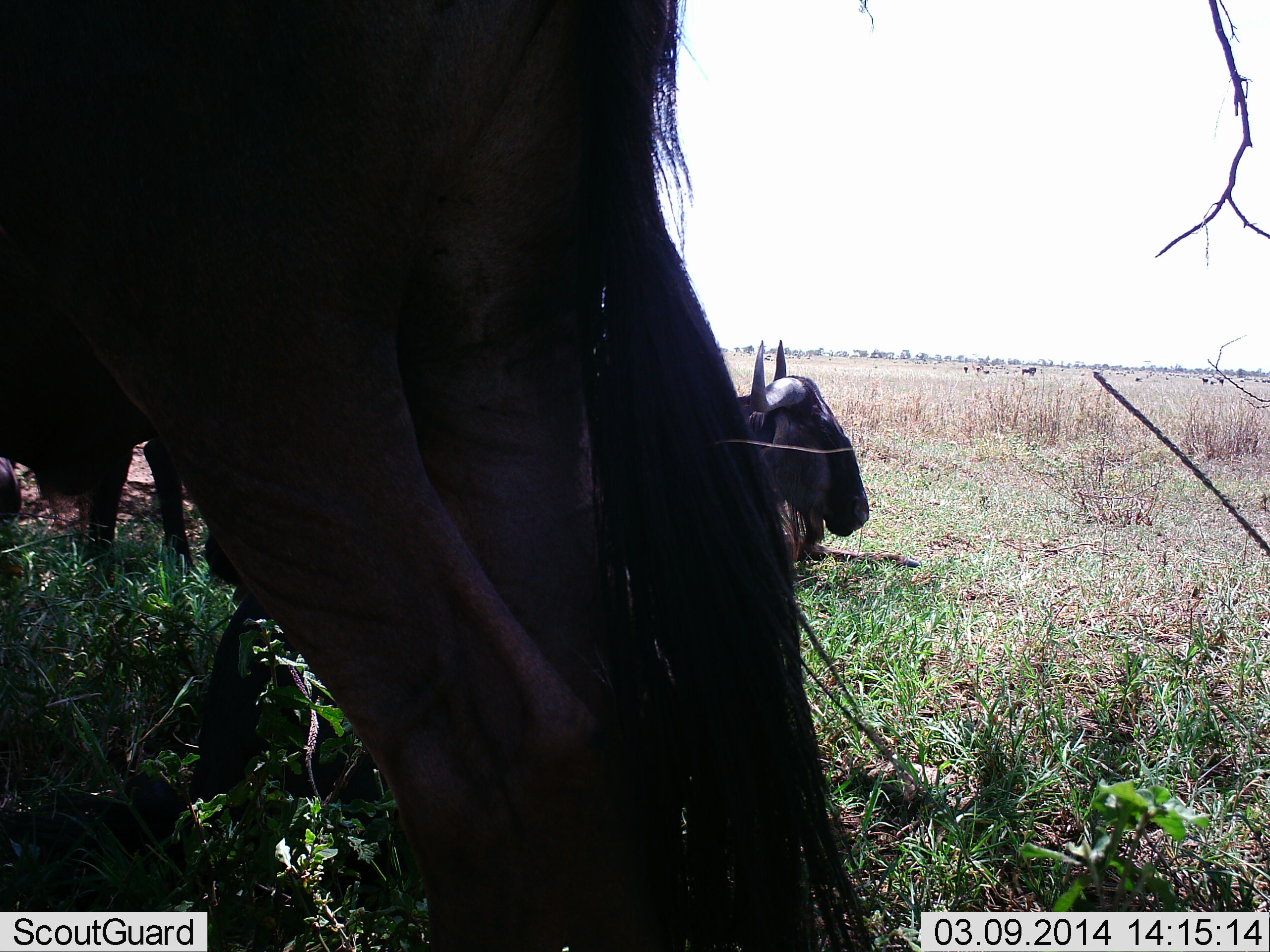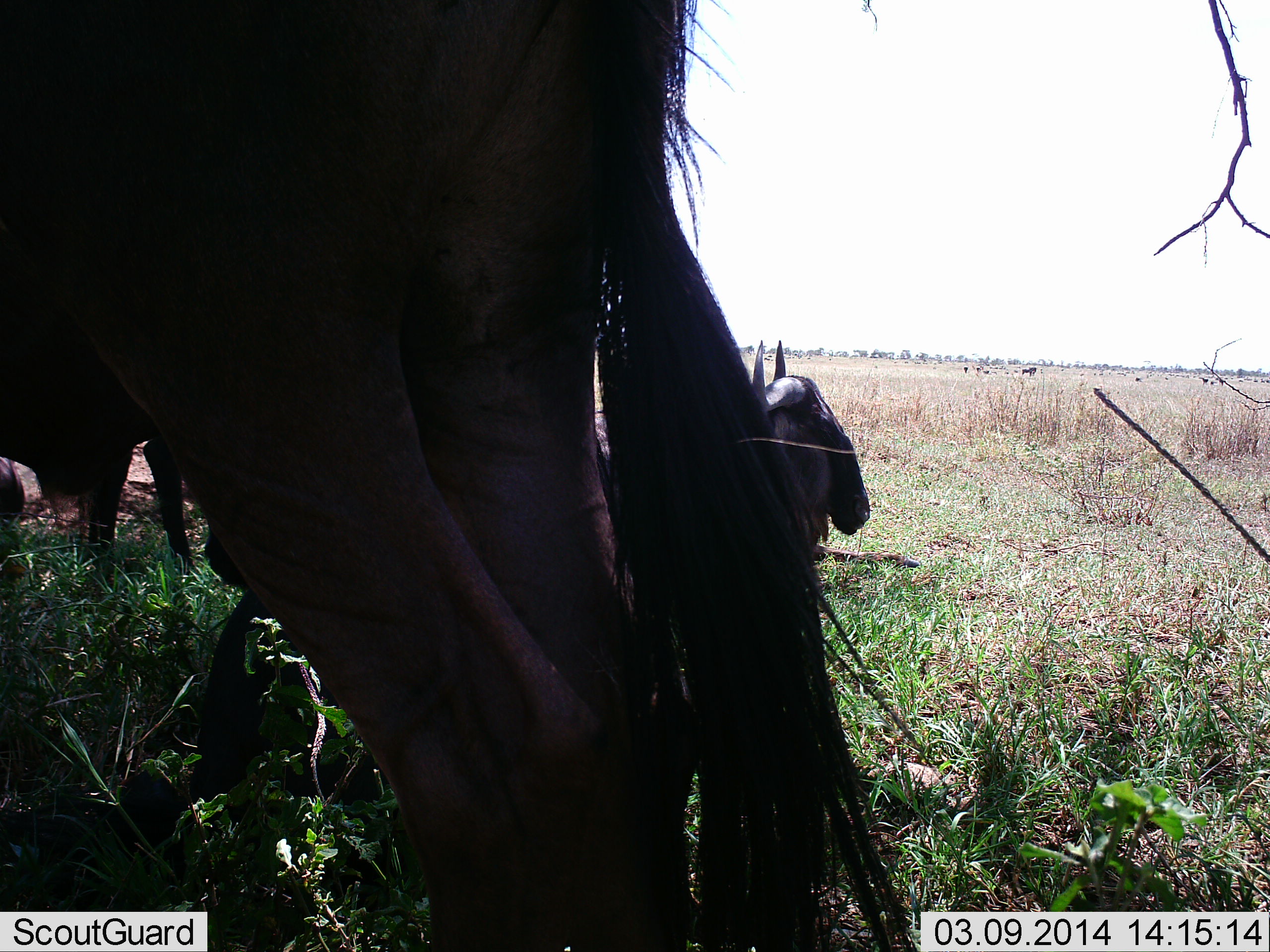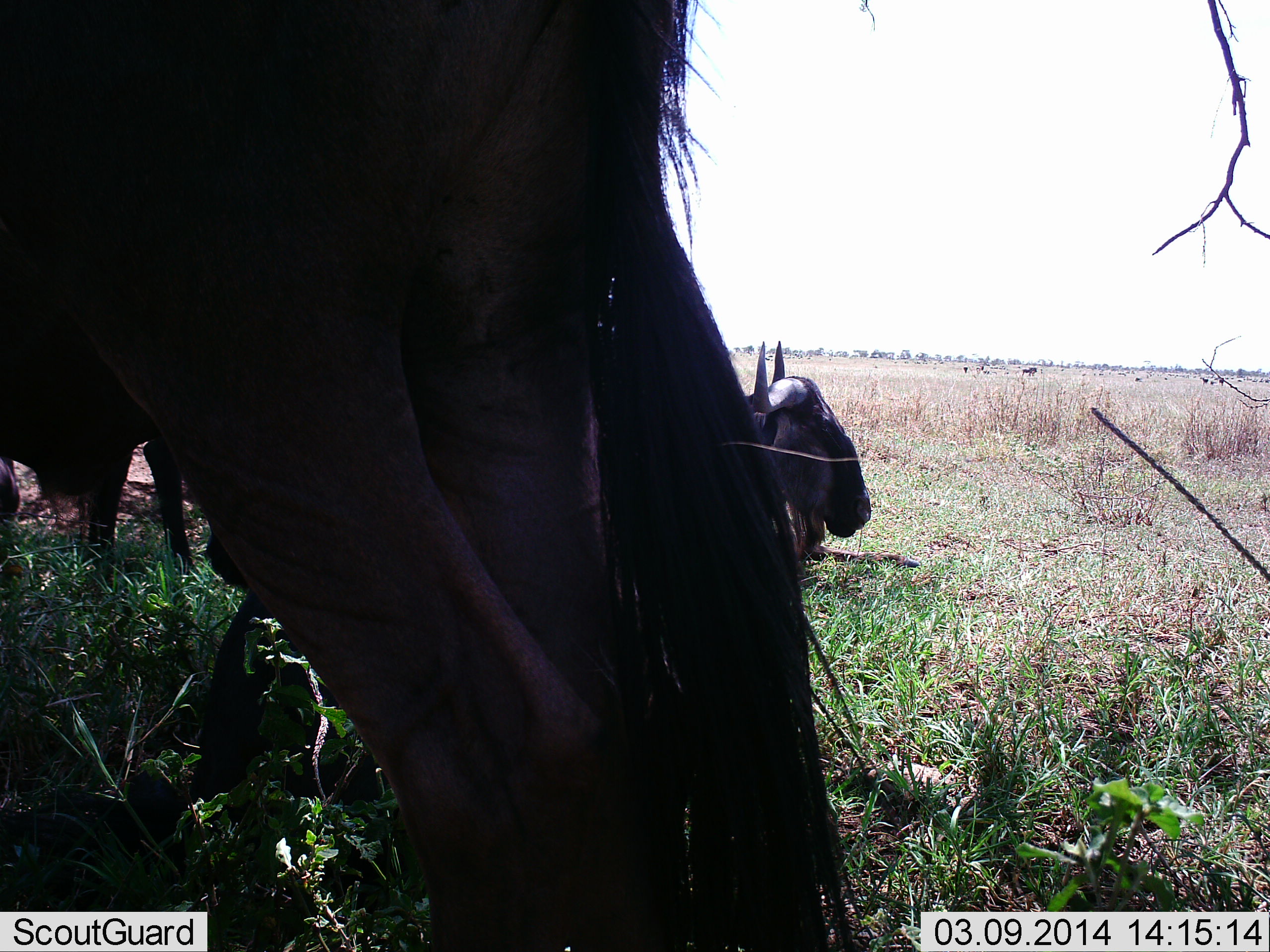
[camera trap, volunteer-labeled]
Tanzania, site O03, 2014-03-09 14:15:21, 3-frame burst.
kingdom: Animalia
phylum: Chordata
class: Mammalia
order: Artiodactyla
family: Bovidae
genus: Connochaetes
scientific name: Connochaetes taurinus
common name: blue wildebeest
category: wildebeest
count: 3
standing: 90%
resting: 60%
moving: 10%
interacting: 0%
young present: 0%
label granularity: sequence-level